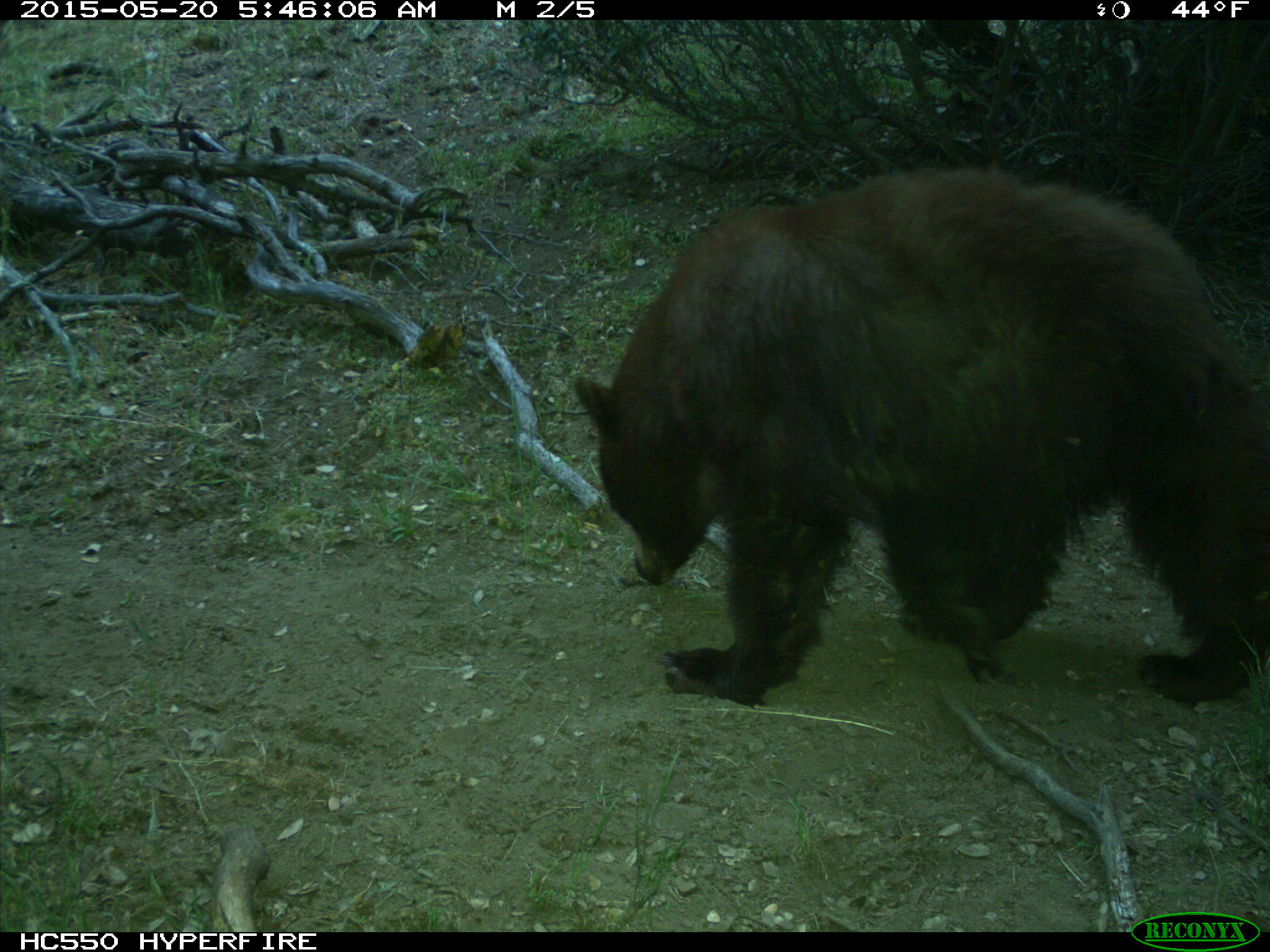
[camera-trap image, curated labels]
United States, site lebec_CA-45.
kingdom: Animalia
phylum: Chordata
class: Mammalia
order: Carnivora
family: Ursidae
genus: Ursus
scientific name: Ursus americanus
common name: american black bear